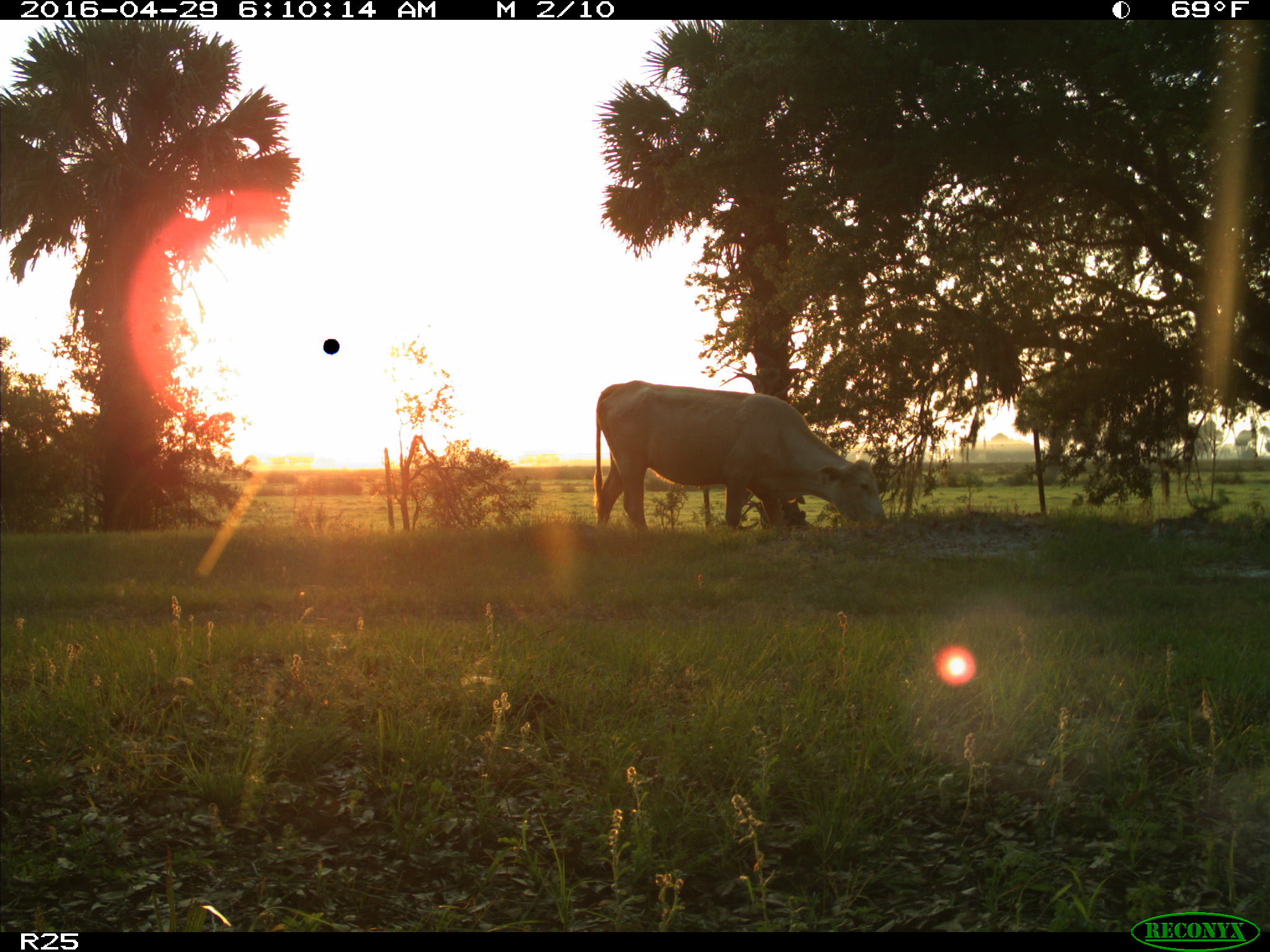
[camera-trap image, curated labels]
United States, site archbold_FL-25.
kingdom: Animalia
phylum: Chordata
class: Mammalia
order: Artiodactyla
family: Bovidae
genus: Bos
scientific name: Bos taurus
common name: domestic cow